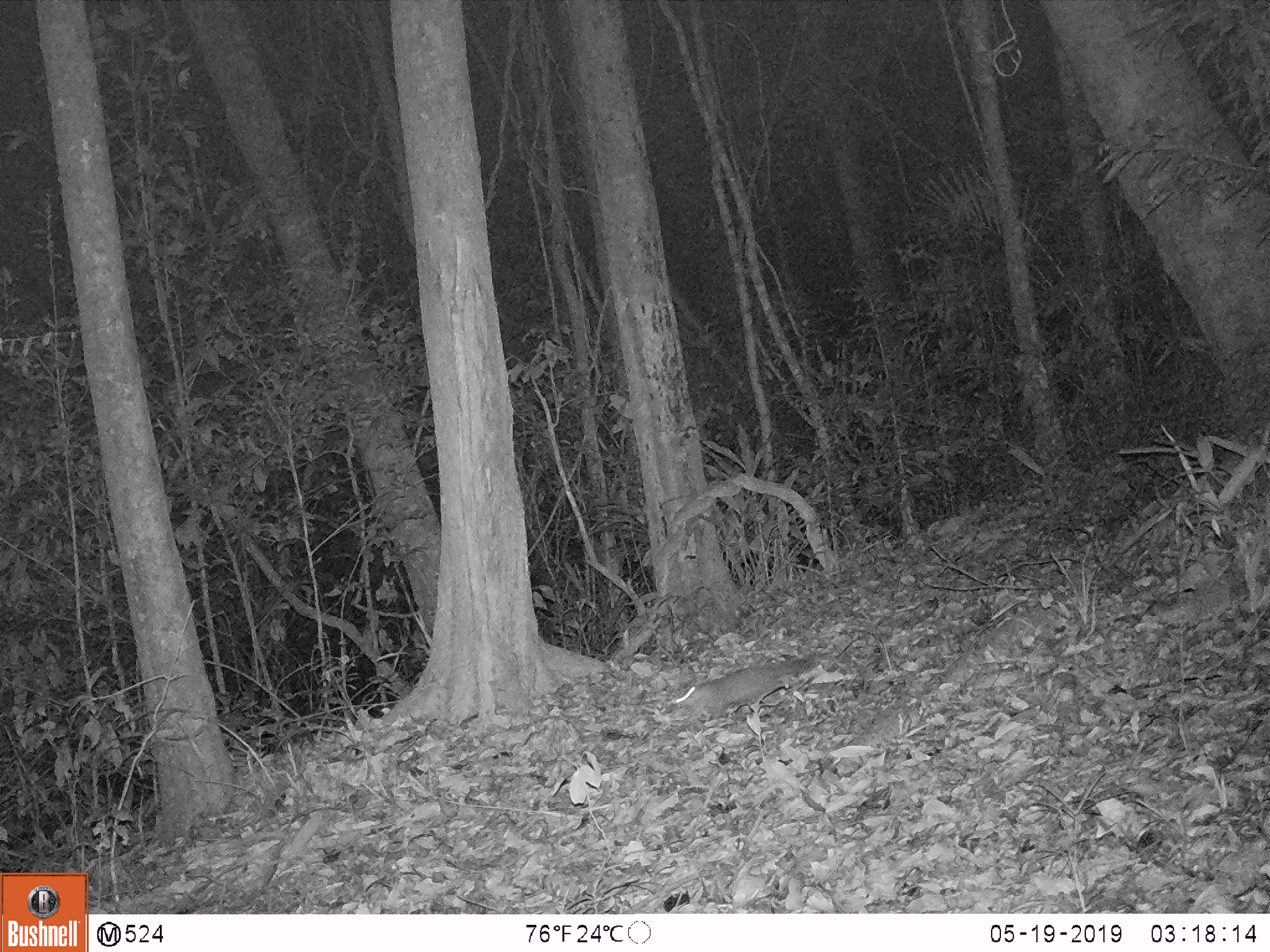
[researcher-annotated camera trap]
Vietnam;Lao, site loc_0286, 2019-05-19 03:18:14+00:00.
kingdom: Animalia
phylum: Chordata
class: Mammalia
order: Carnivora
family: Mustelidae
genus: Melogale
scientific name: Melogale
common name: ferret badger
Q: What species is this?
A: Ferret badger (Melogale).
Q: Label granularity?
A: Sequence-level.